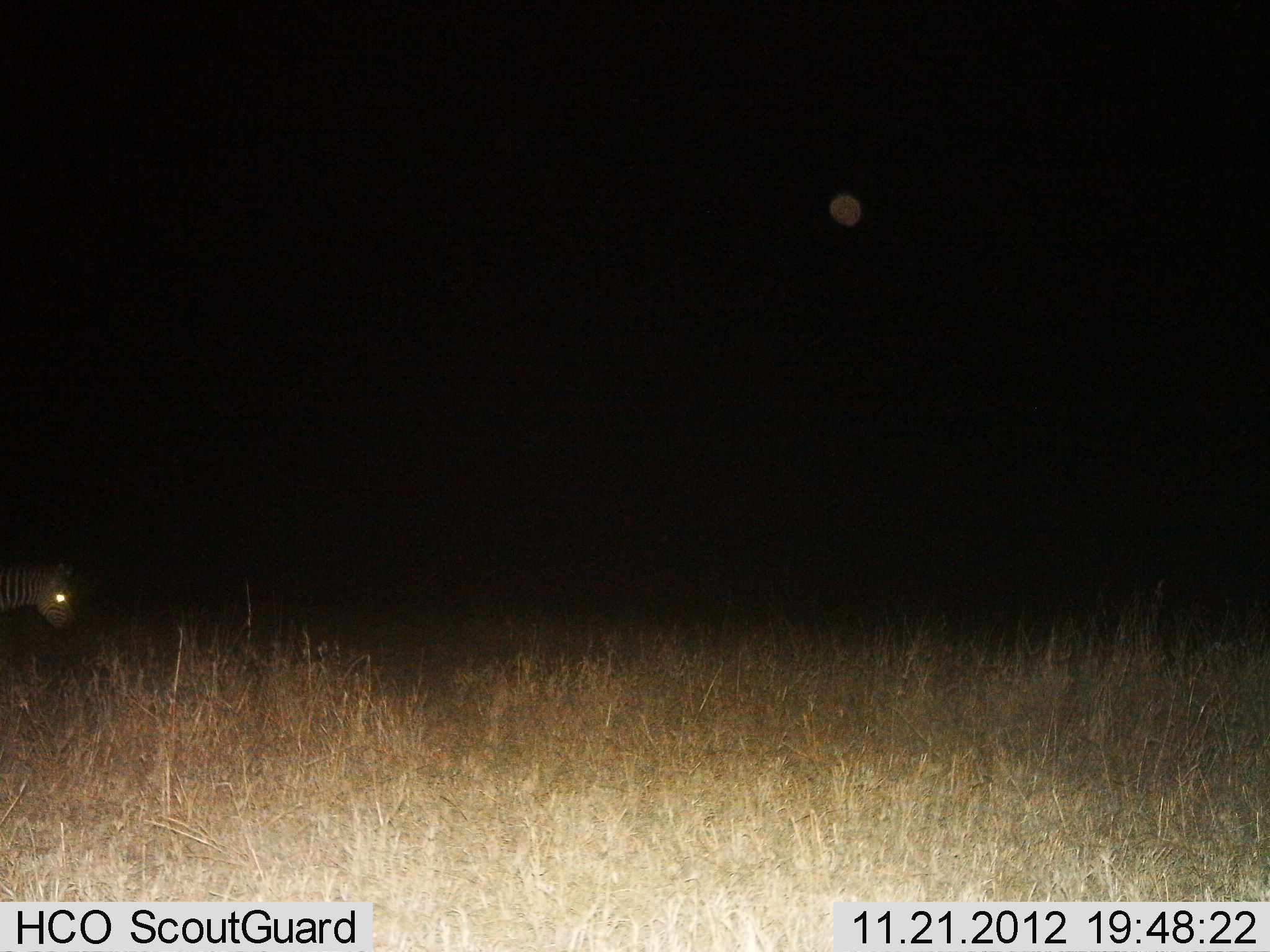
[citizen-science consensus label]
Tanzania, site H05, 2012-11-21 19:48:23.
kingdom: Animalia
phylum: Chordata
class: Mammalia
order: Perissodactyla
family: Equidae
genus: Equus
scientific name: Equus quagga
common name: plains zebra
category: zebra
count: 1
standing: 60%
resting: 0%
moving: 40%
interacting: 0%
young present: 0%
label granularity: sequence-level